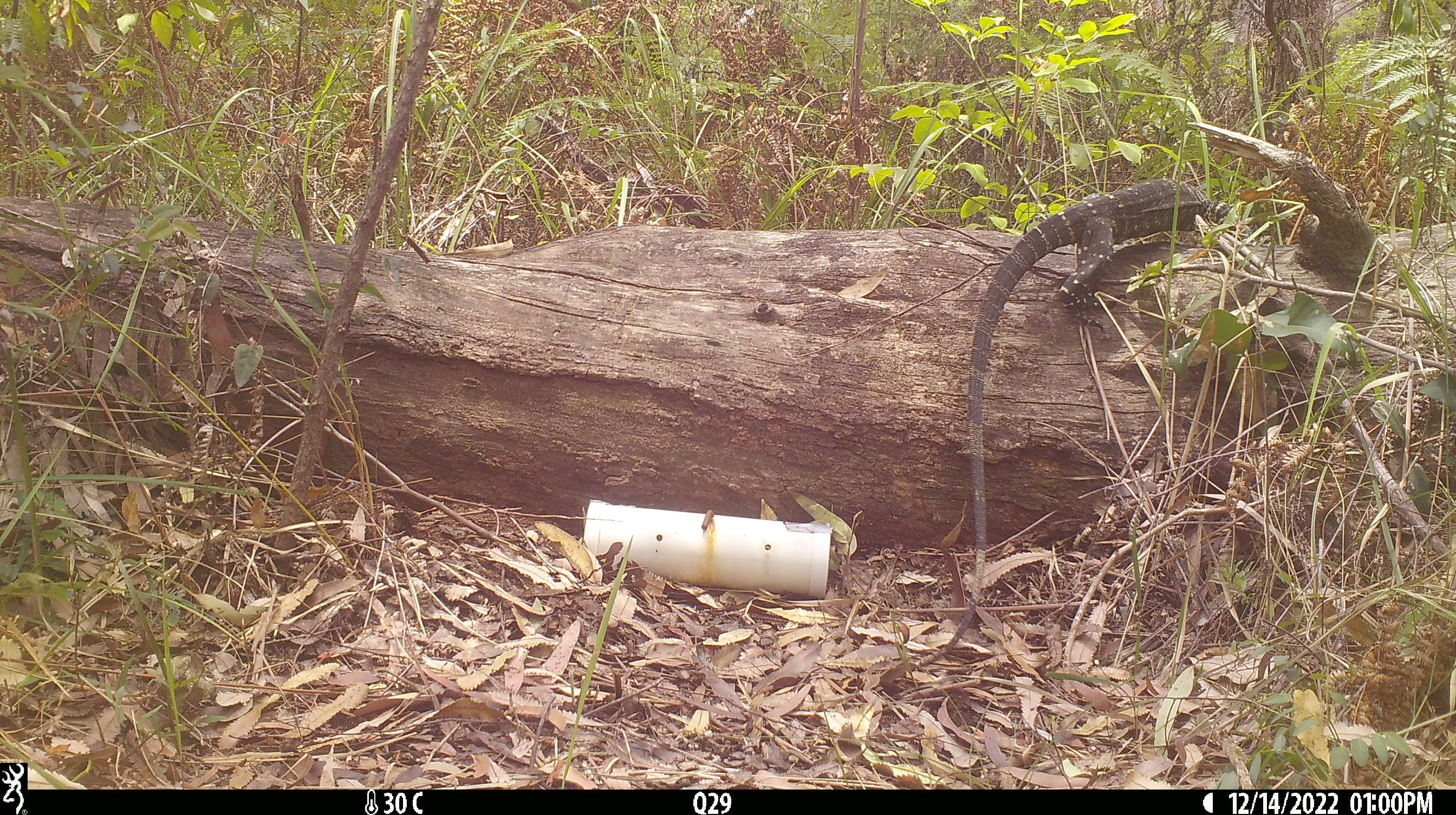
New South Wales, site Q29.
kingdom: Animalia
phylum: Chordata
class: Reptilia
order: Squamata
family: Varanidae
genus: Varanus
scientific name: Varanus varius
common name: lace monitor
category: goanna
Goanna (lace monitor) (Varanus varius).